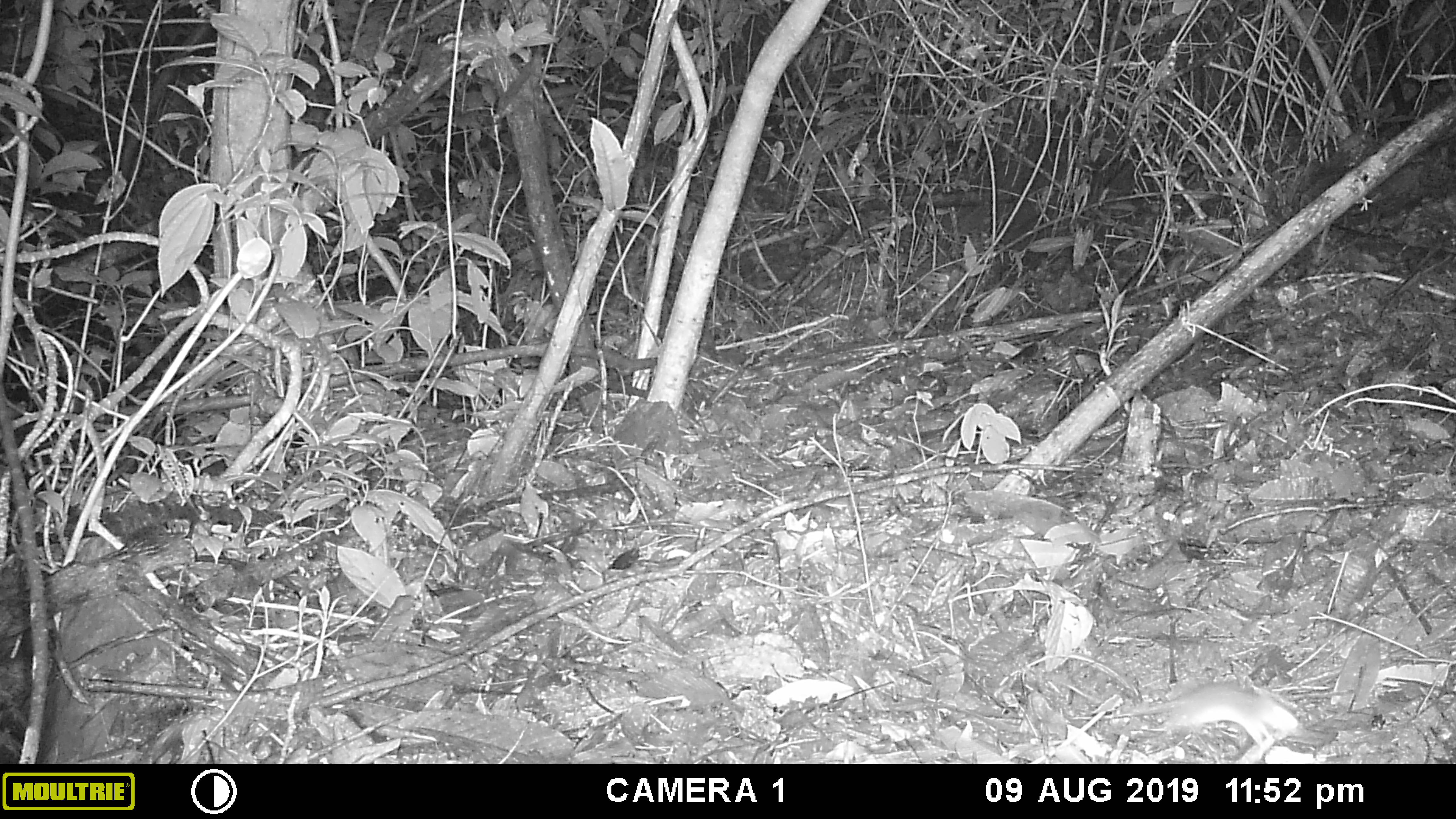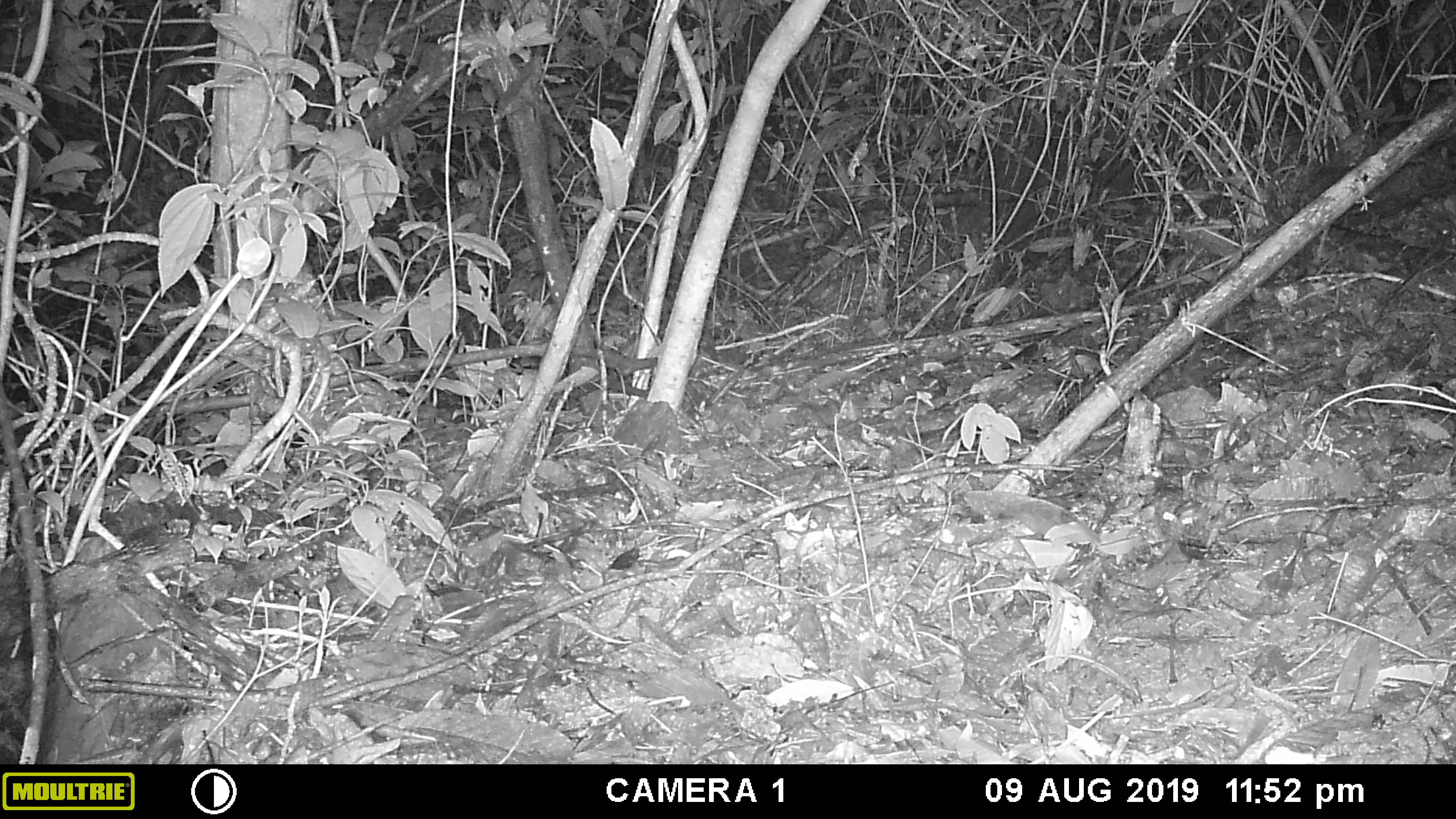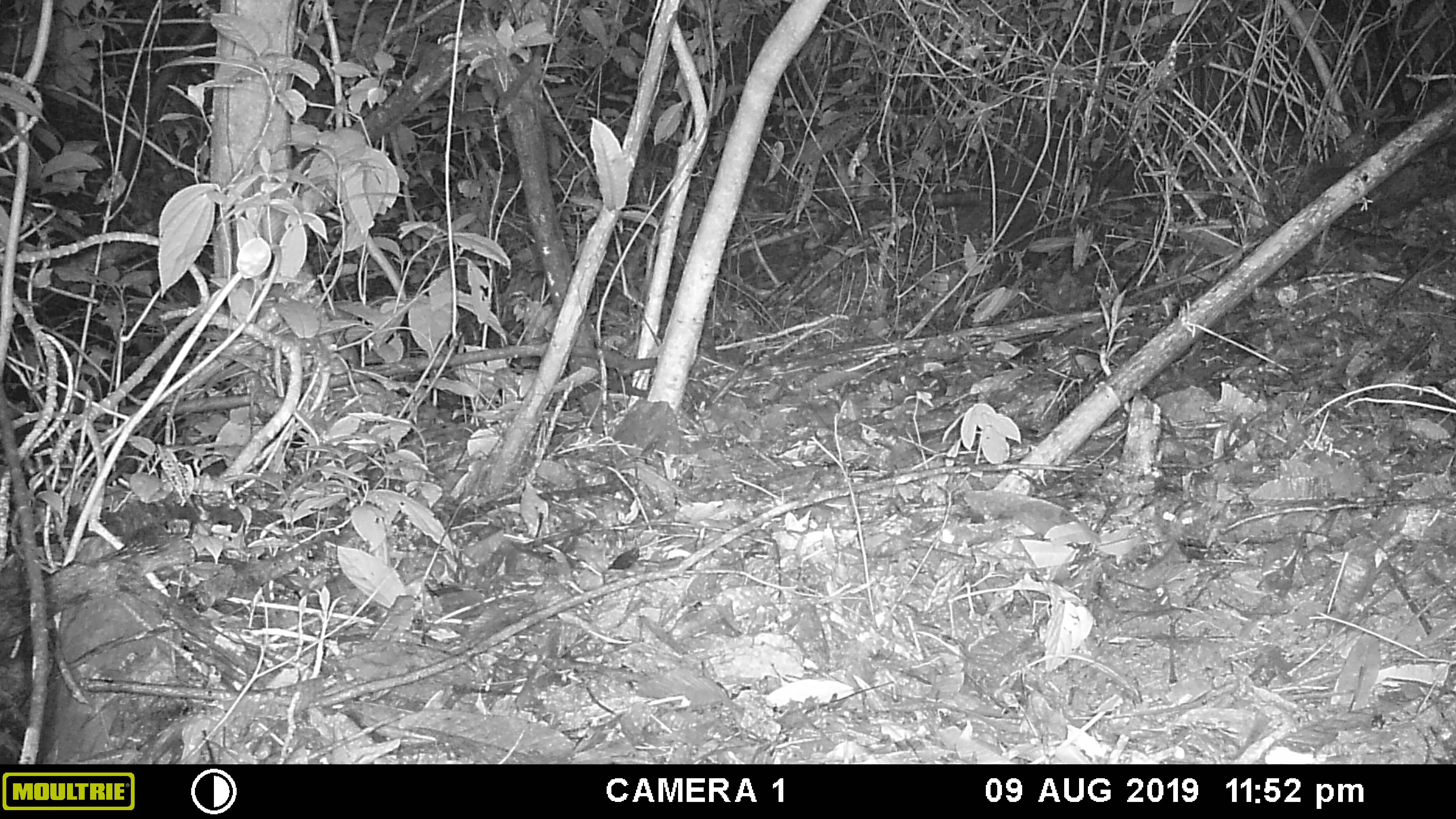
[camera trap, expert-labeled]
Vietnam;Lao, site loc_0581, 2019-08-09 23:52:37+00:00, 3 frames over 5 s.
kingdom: Animalia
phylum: Chordata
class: Mammalia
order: Rodentia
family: Muridae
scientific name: Muridae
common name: old-world mice and rats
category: unidentified murid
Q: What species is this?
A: Unidentified murid (old-world mice and rats) (Muridae).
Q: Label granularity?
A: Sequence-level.